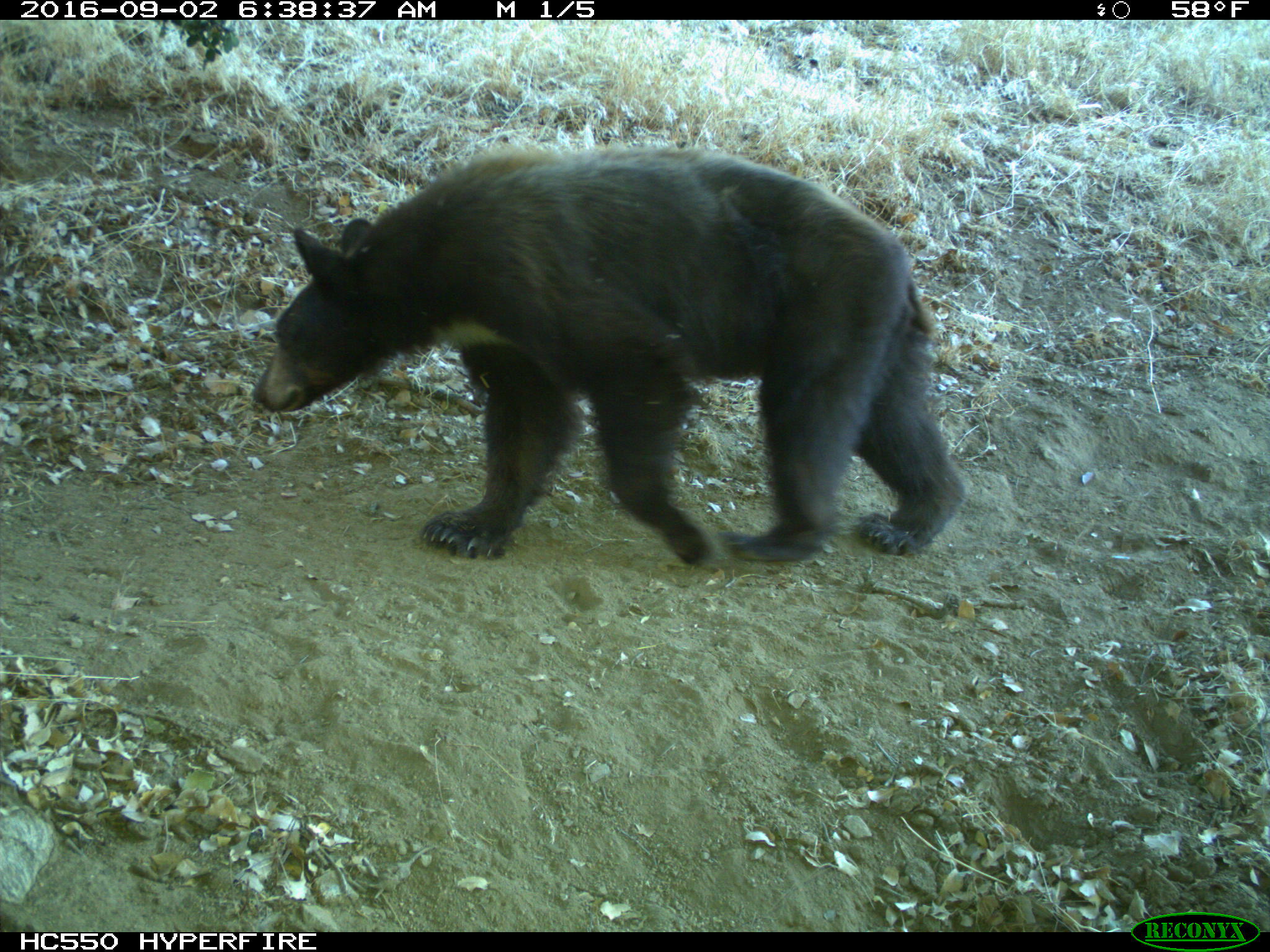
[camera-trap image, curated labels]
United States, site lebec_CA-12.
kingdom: Animalia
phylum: Chordata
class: Mammalia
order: Carnivora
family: Ursidae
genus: Ursus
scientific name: Ursus americanus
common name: american black bear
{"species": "Ursus americanus (american black bear)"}